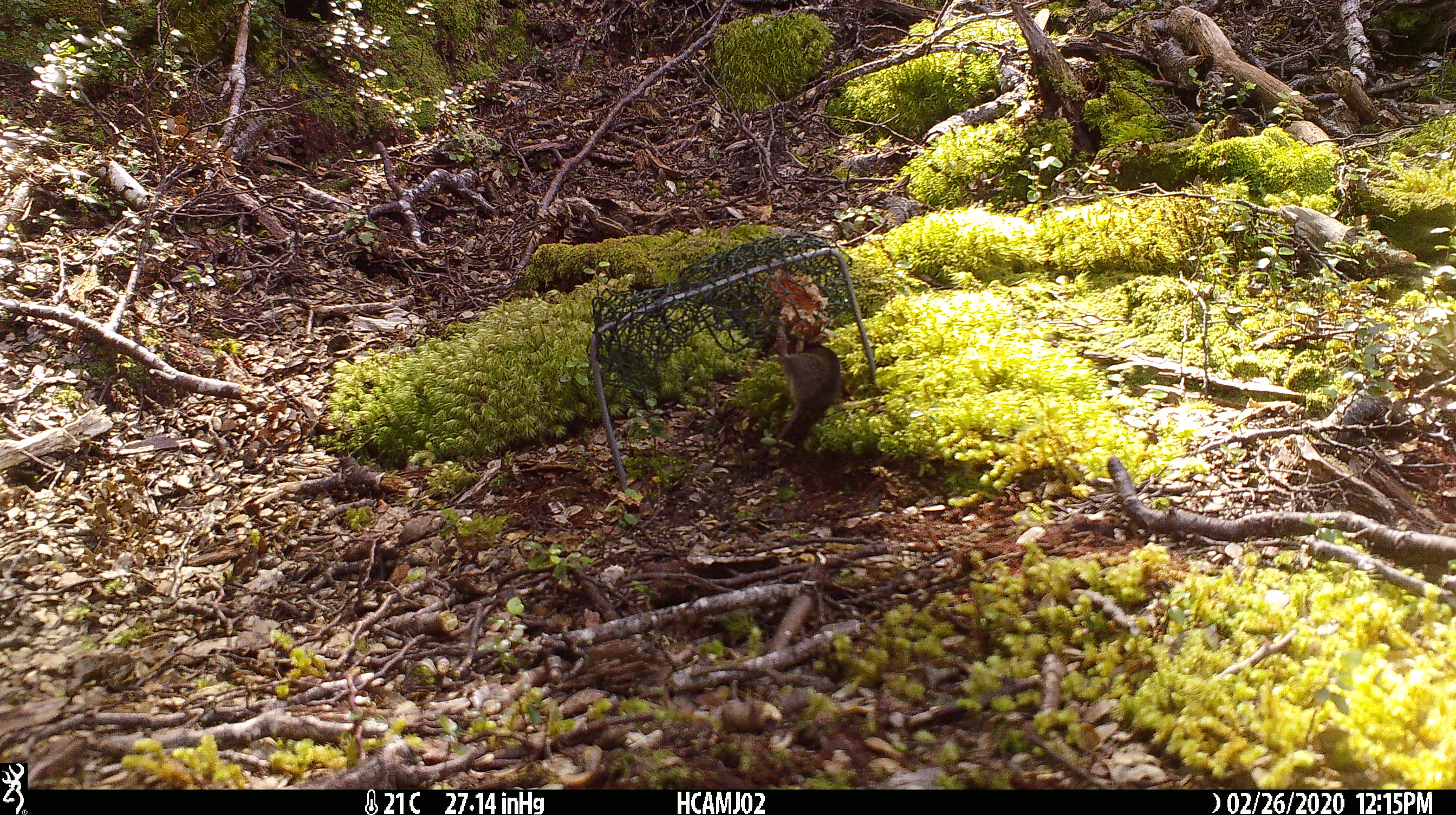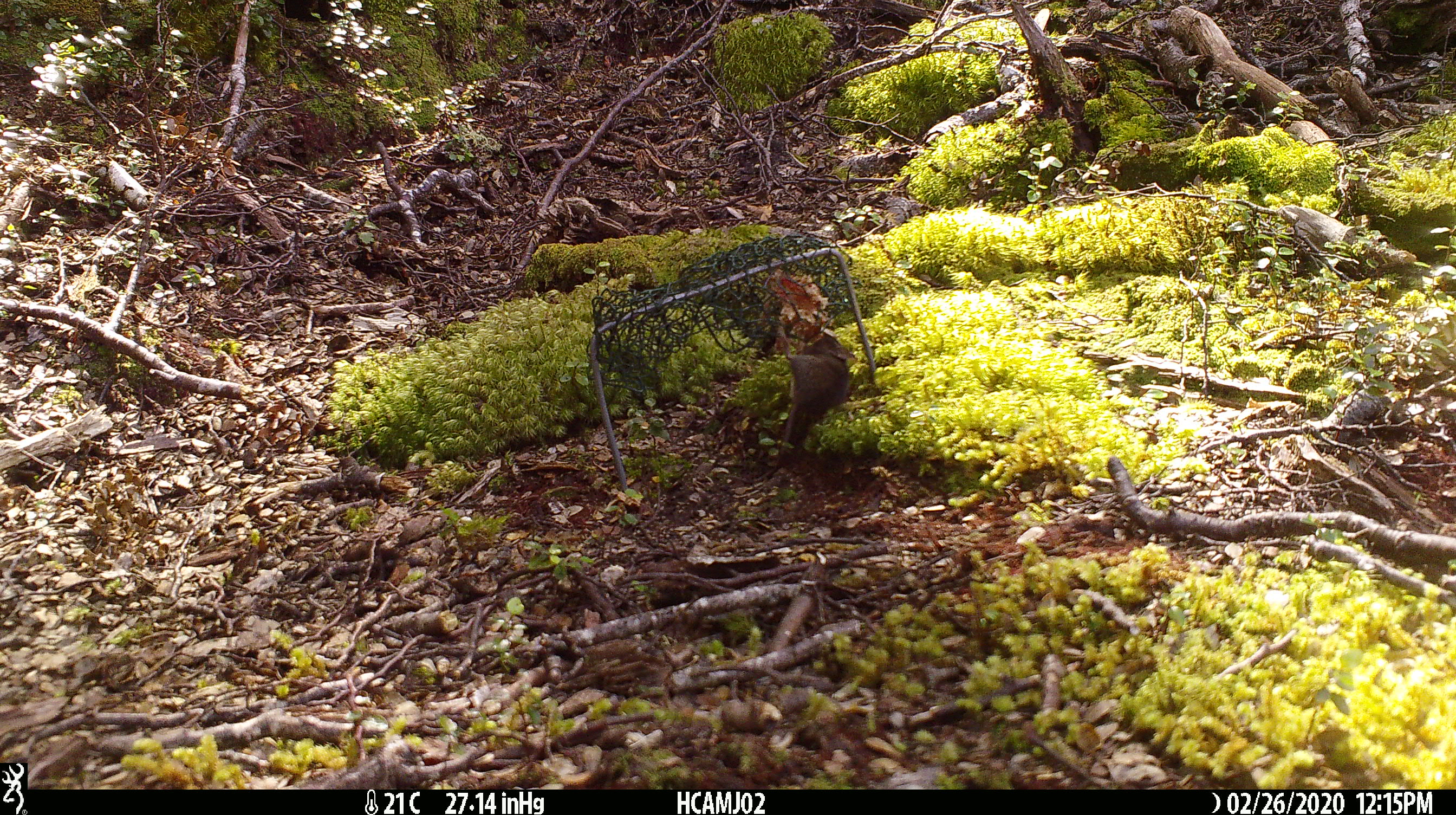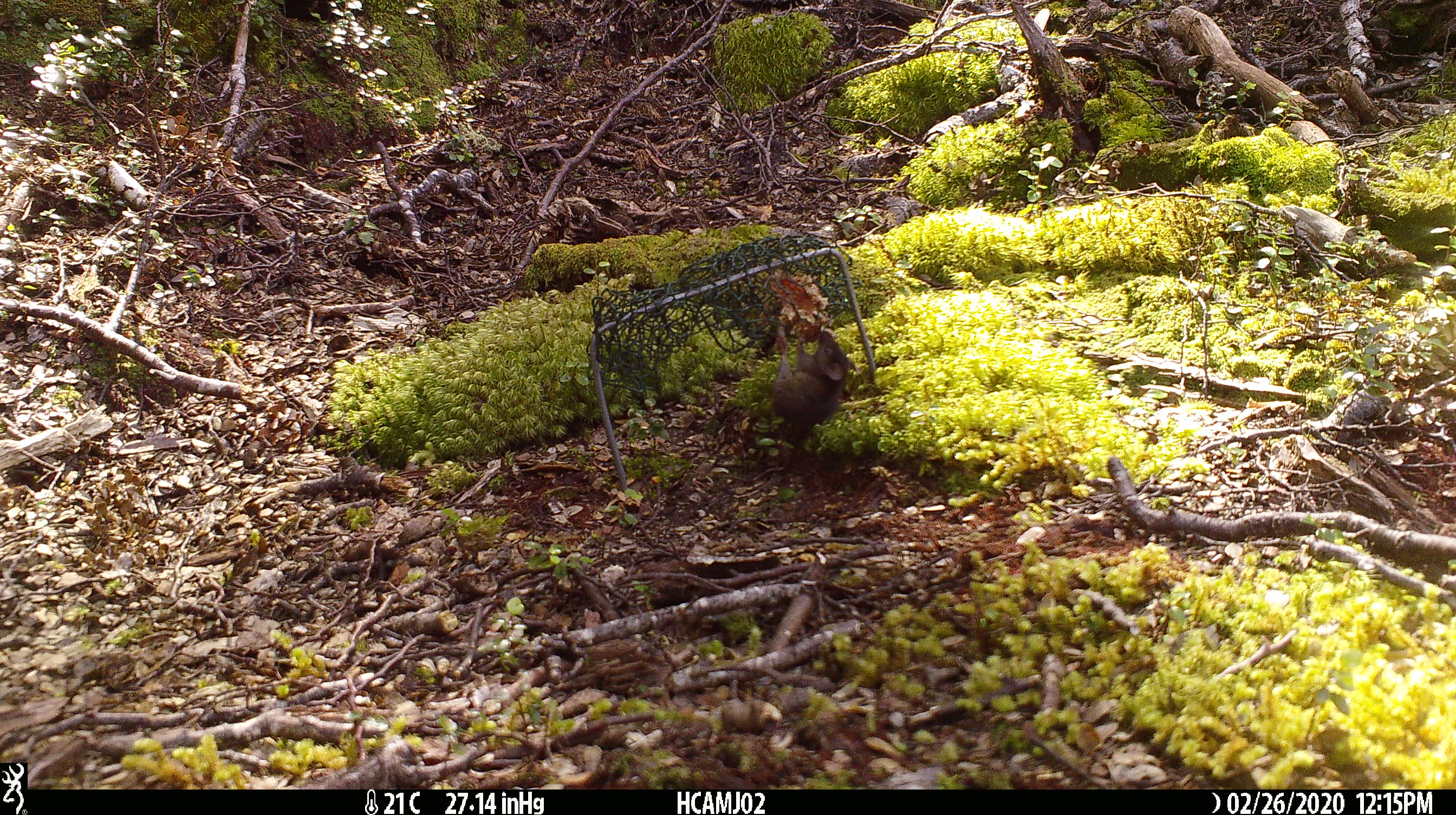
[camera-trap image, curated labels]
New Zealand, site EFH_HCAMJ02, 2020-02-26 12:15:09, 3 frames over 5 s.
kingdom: Animalia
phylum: Chordata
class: Mammalia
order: Rodentia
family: Muridae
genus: Mus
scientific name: Mus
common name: mouse